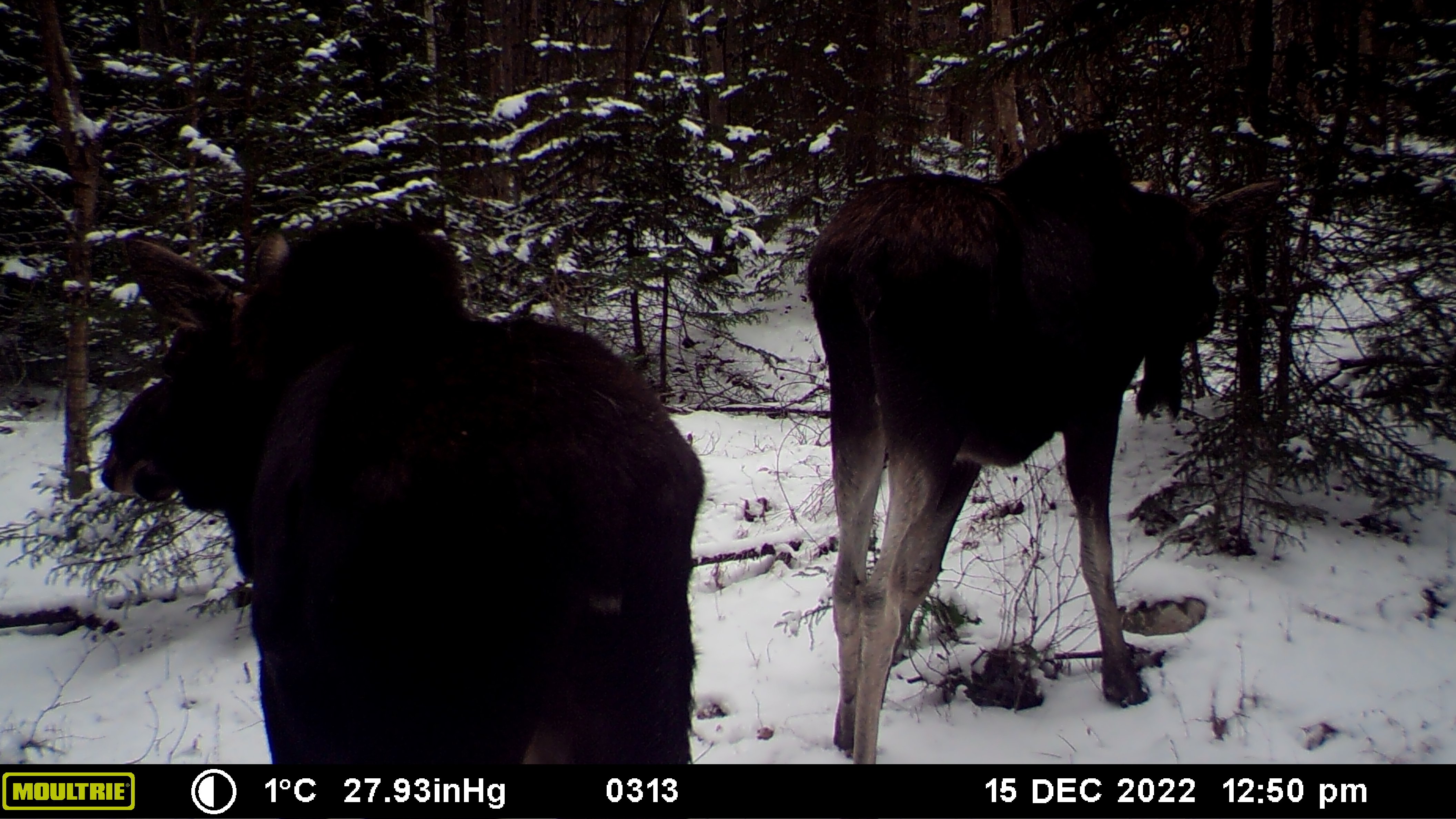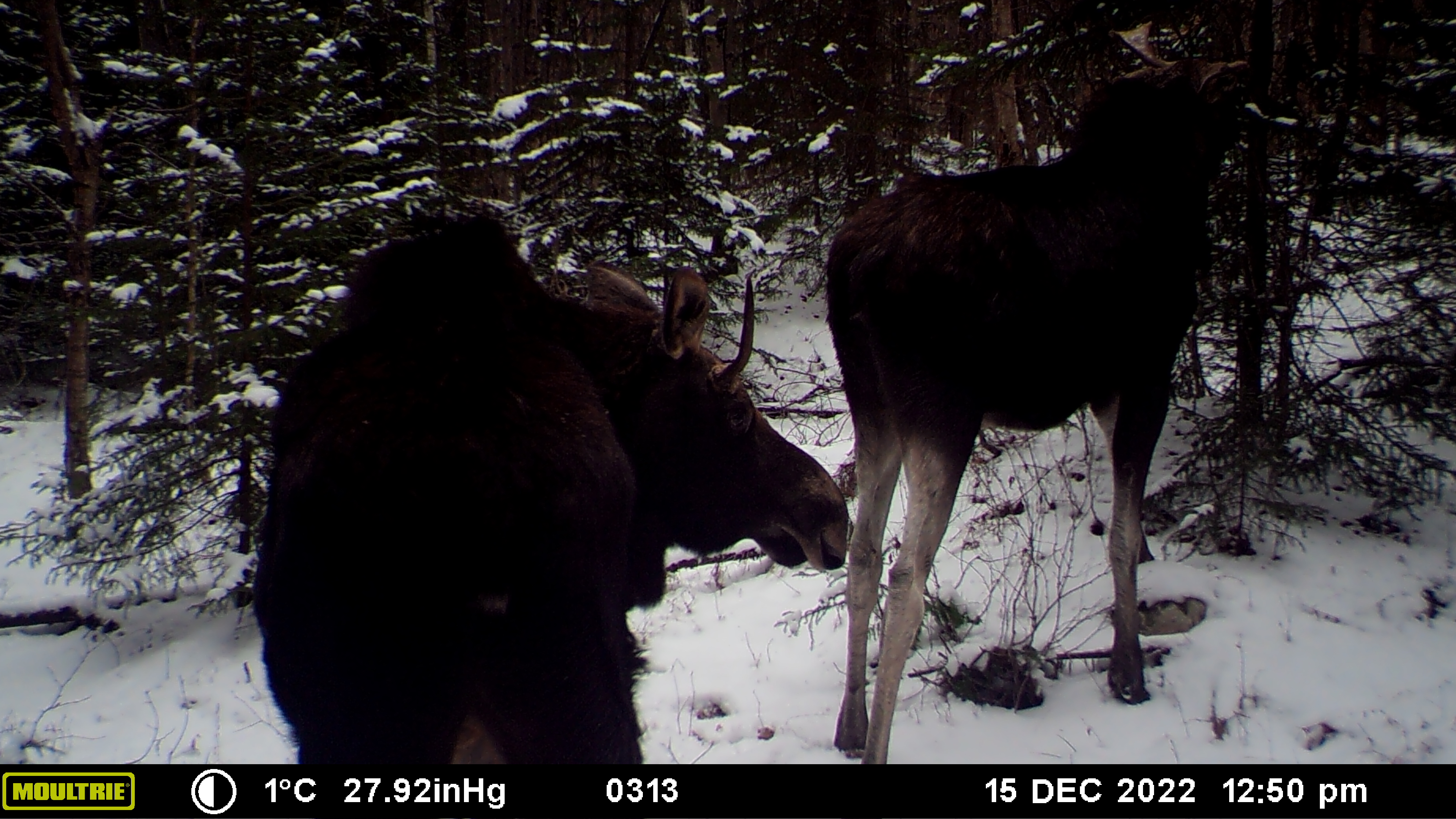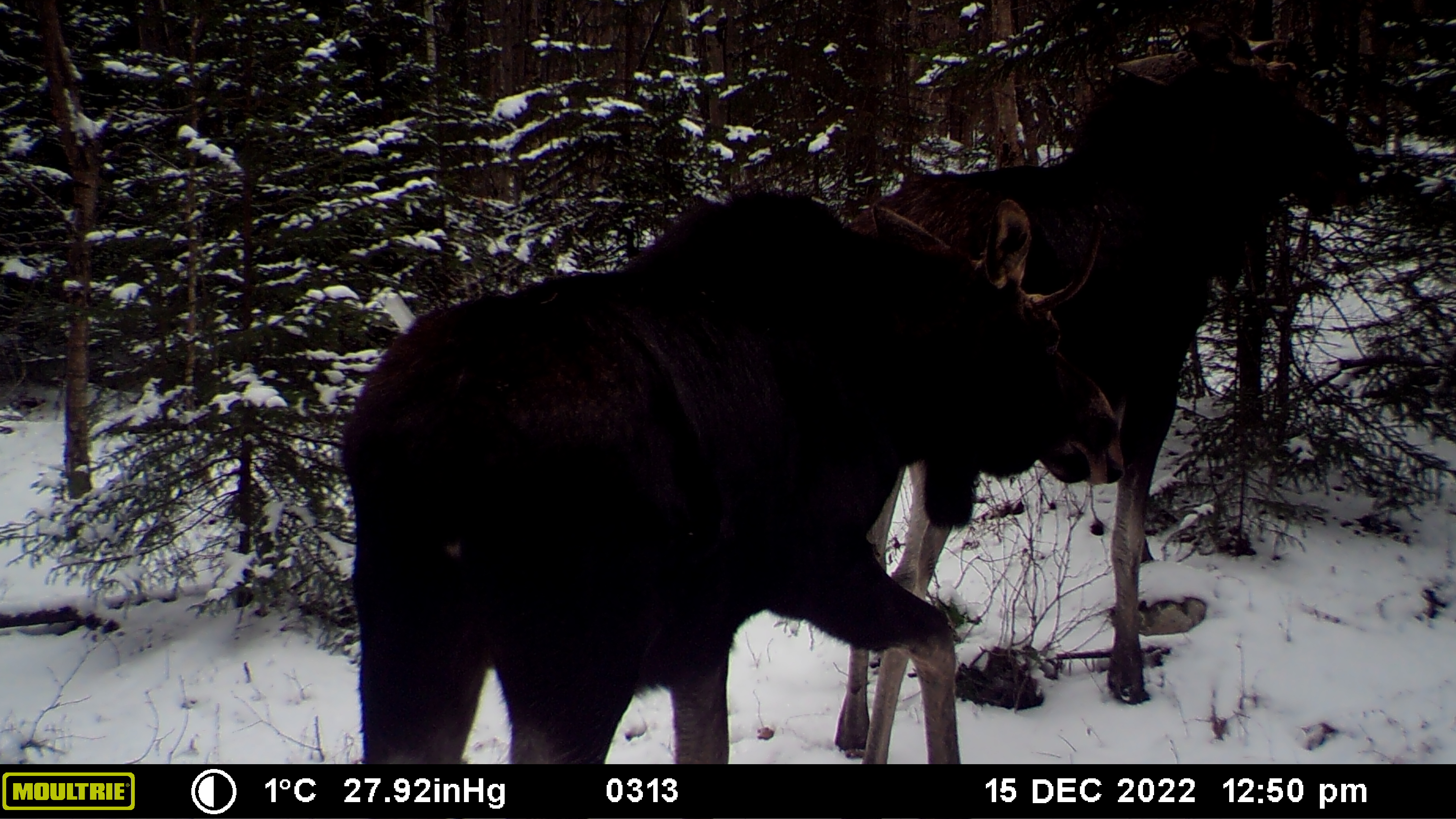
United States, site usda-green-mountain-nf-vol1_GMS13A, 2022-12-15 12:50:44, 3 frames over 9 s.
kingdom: Animalia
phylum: Chordata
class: Mammalia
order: Artiodactyla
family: Cervidae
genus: Alces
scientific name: Alces alces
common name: moose